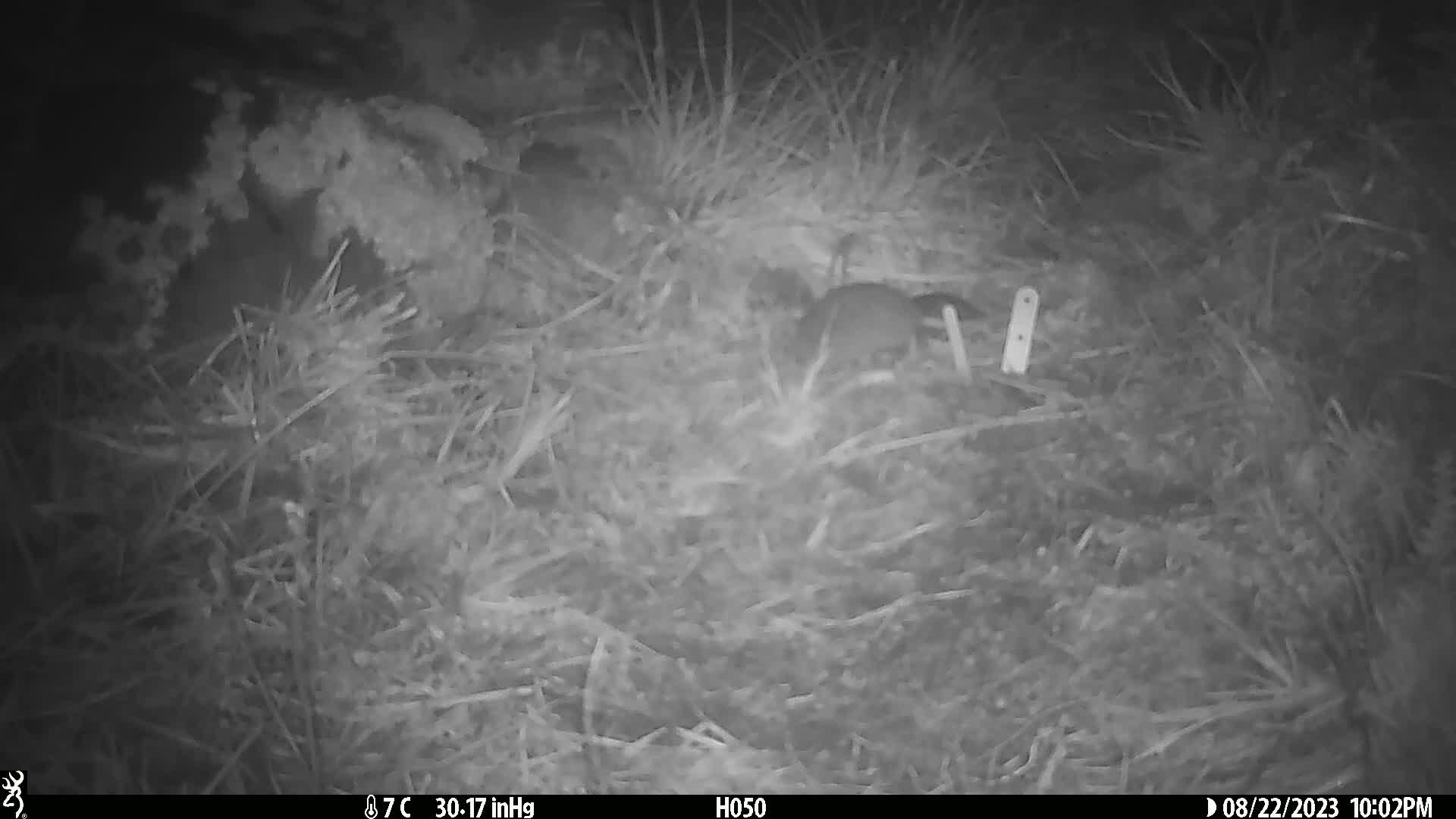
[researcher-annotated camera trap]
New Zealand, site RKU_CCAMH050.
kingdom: Animalia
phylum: Chordata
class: Mammalia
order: Rodentia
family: Muridae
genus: Rattus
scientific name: Rattus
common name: rat